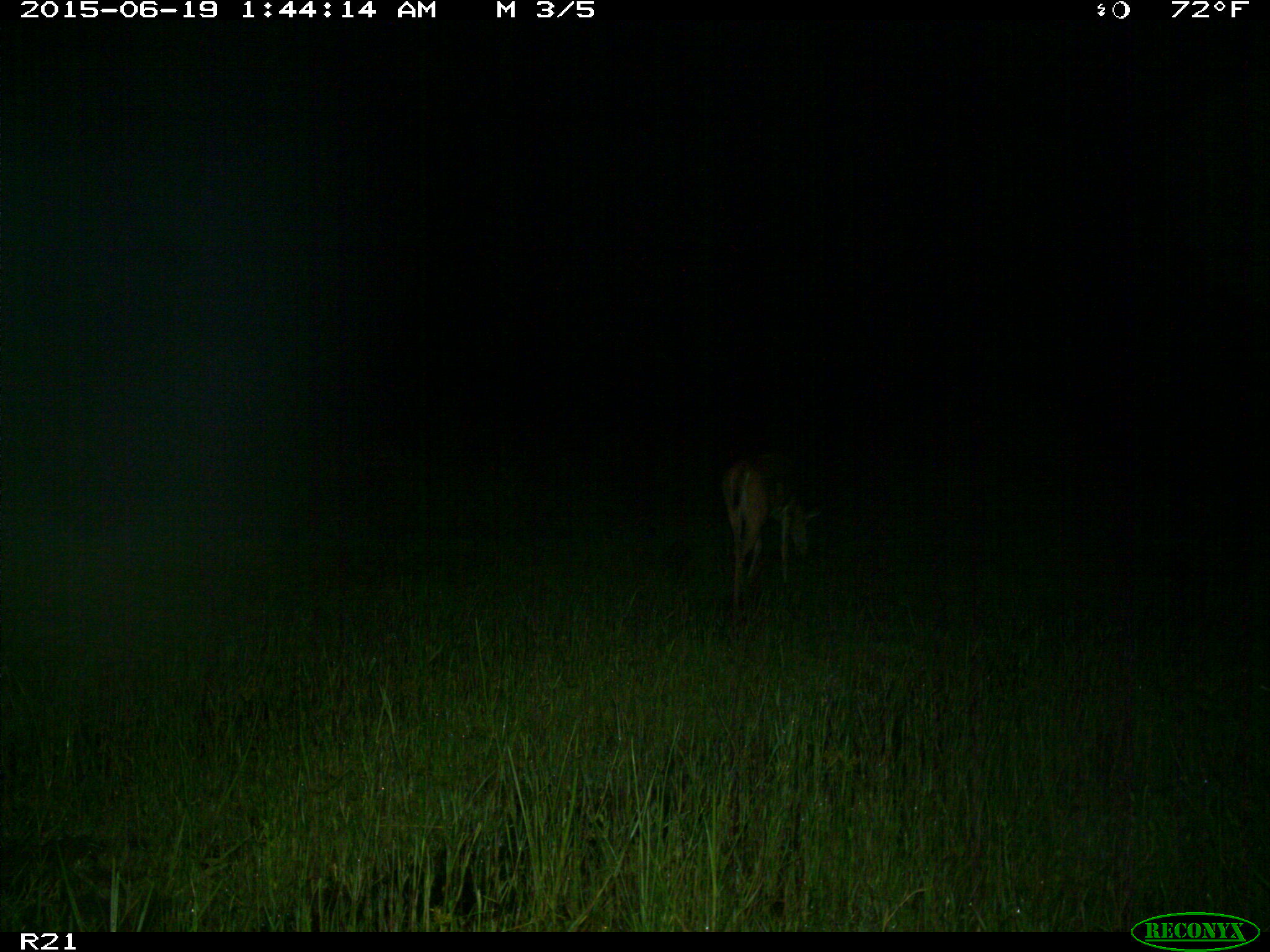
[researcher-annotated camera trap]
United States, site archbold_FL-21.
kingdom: Animalia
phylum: Chordata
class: Mammalia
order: Artiodactyla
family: Cervidae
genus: Odocoileus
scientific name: Odocoileus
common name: deer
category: unidentified deer